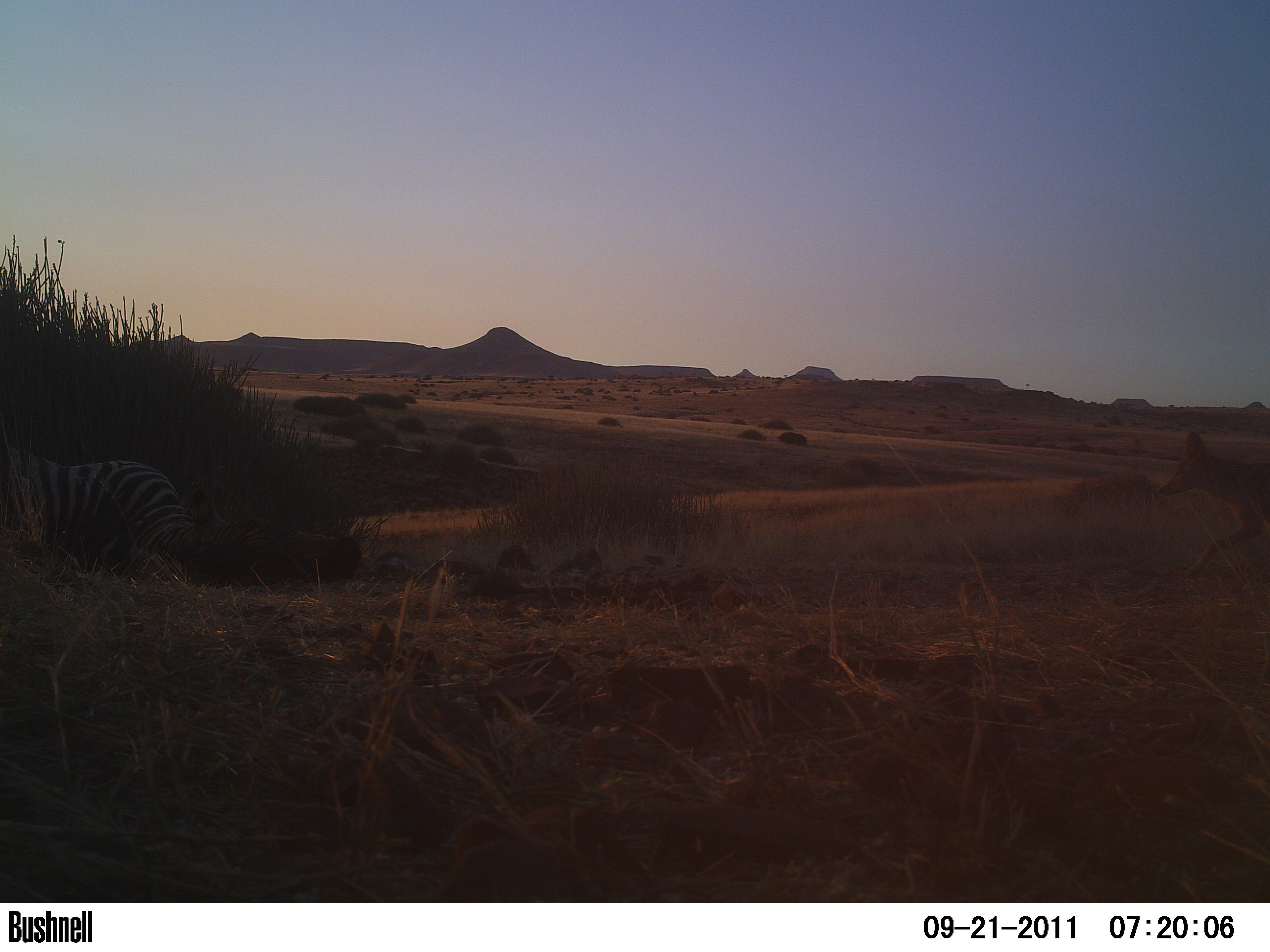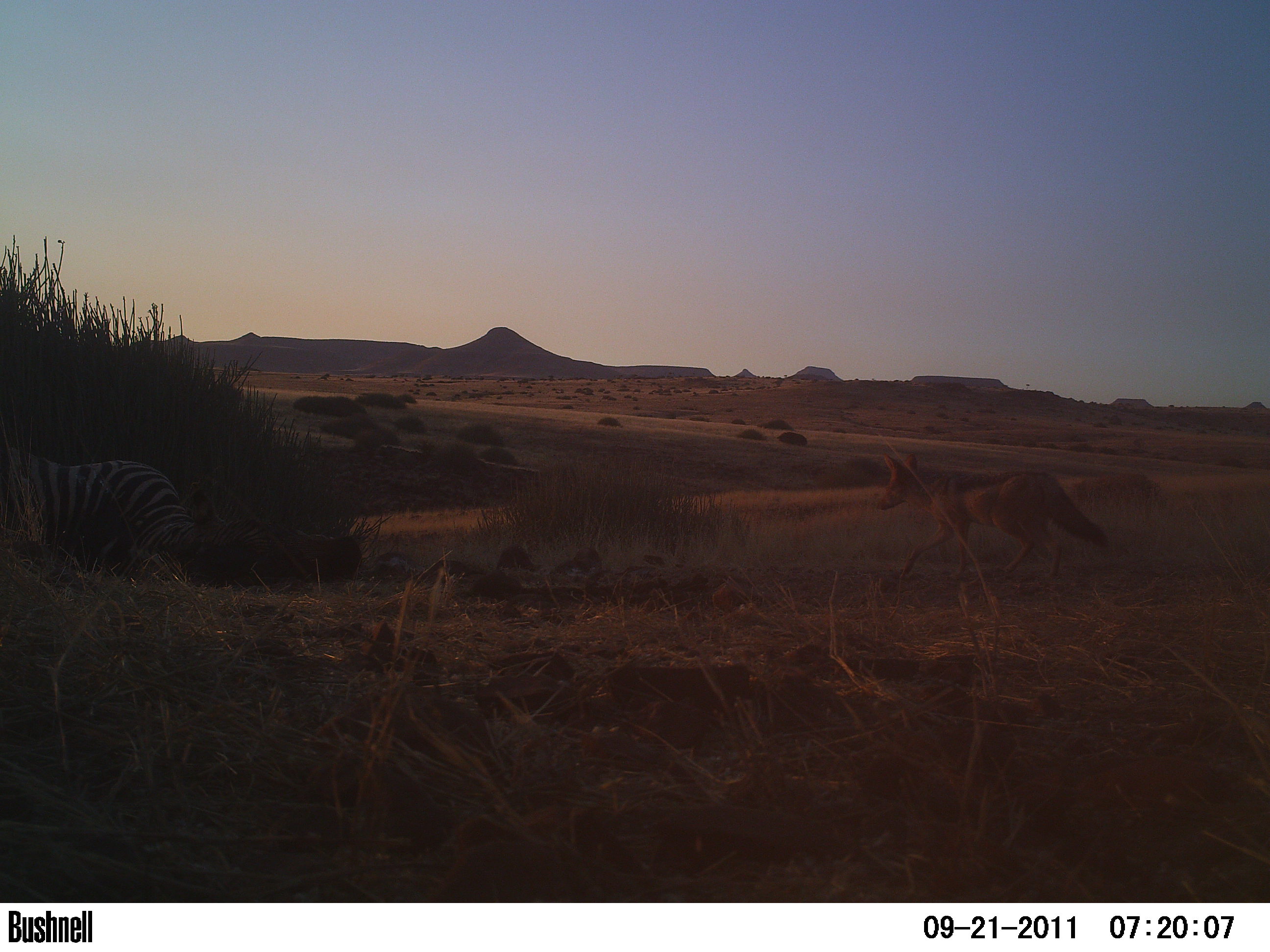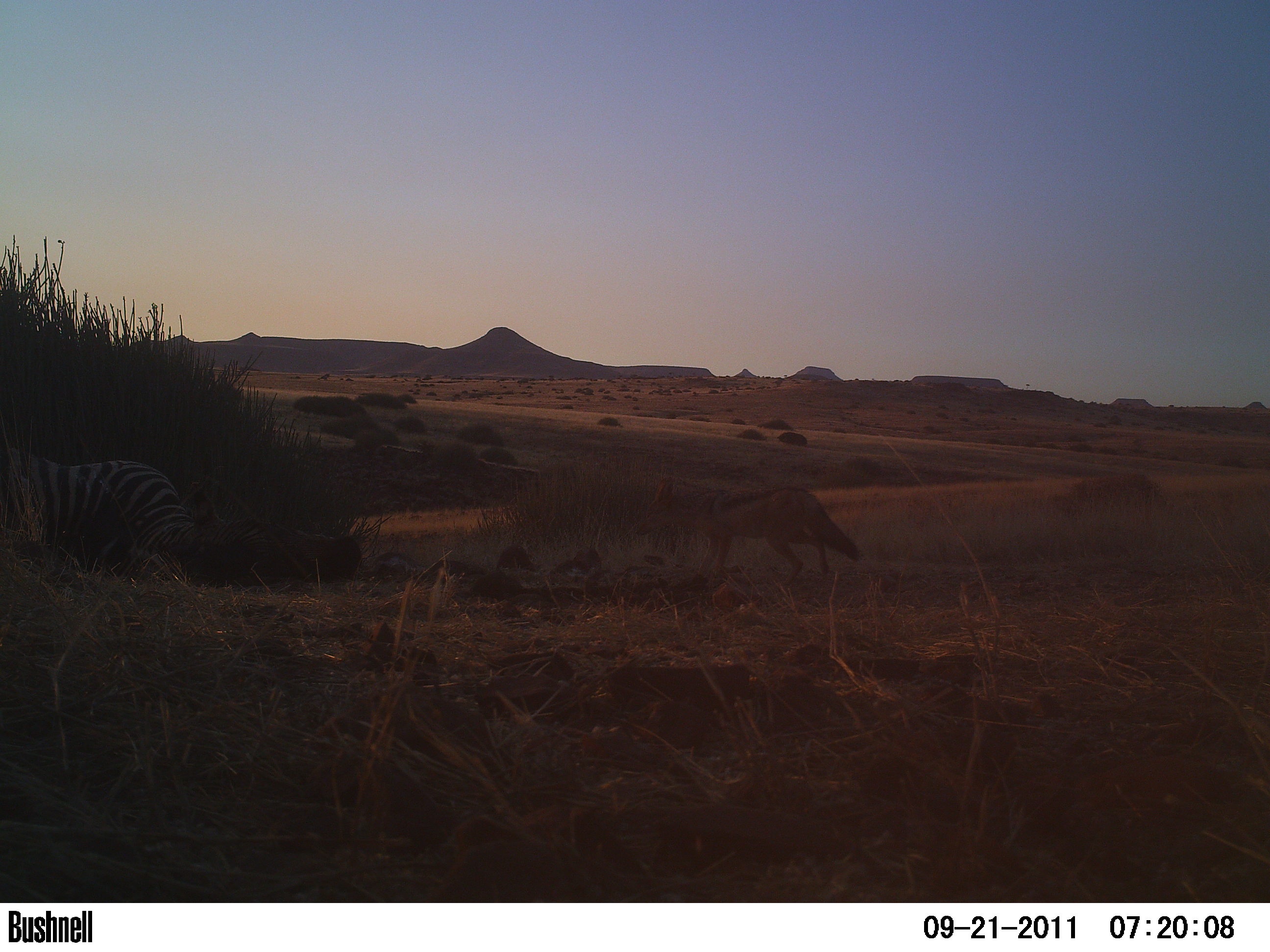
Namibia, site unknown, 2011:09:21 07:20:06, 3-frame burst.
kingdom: Animalia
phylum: Chordata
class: Mammalia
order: Carnivora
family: Canidae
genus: Lupulella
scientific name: Lupulella mesomelas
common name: black-backed jackal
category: canis mesomelas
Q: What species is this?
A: Canis mesomelas (black-backed jackal) (Lupulella mesomelas).